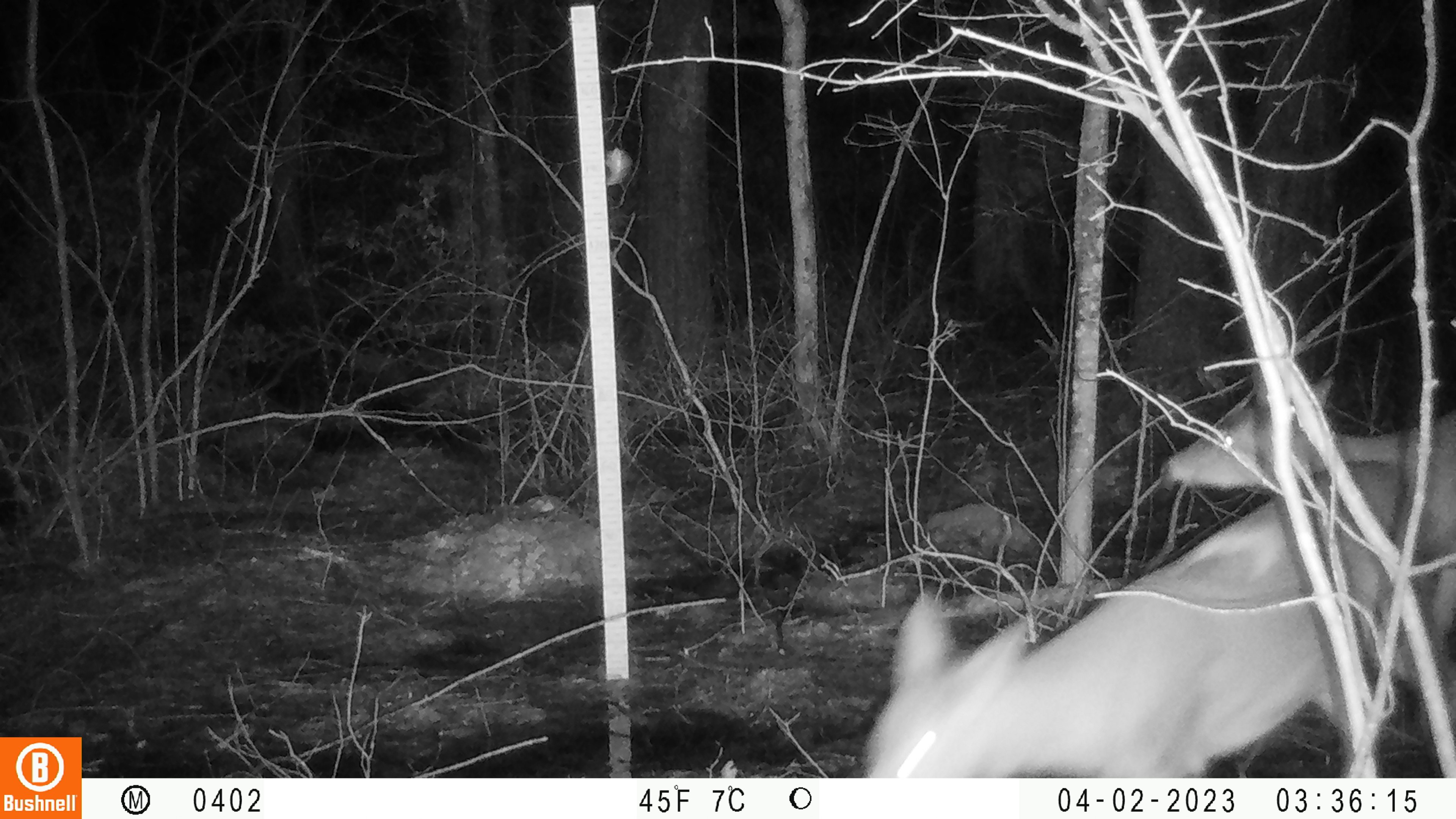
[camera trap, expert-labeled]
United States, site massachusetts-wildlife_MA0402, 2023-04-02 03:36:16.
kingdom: Animalia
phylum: Chordata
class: Mammalia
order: Artiodactyla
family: Cervidae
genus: Odocoileus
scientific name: Odocoileus virginianus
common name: white-tailed deer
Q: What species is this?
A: White-tailed deer (Odocoileus virginianus).